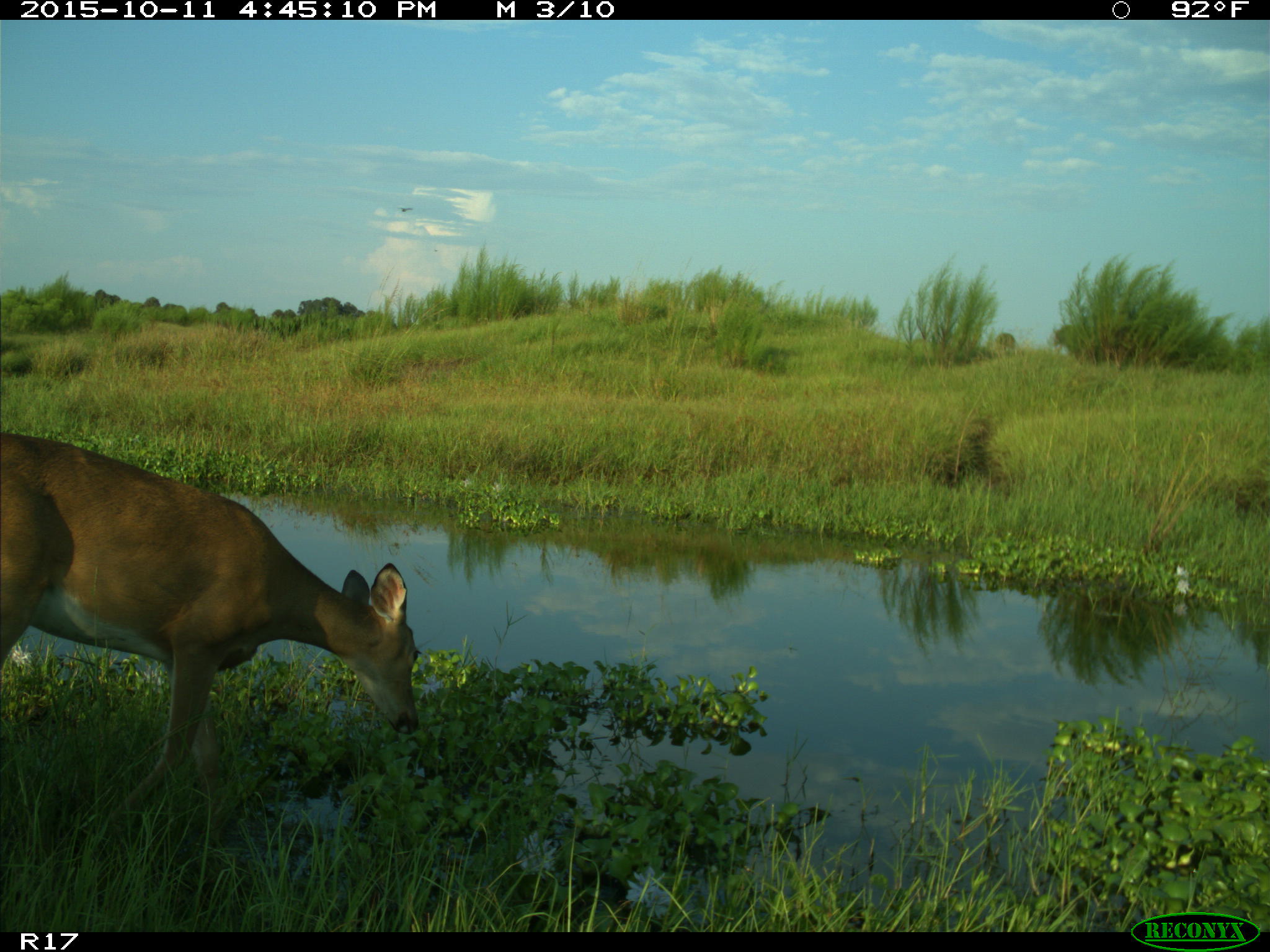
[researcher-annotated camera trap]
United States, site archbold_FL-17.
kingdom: Animalia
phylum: Chordata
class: Mammalia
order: Artiodactyla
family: Cervidae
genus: Odocoileus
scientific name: Odocoileus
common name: deer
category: unidentified deer